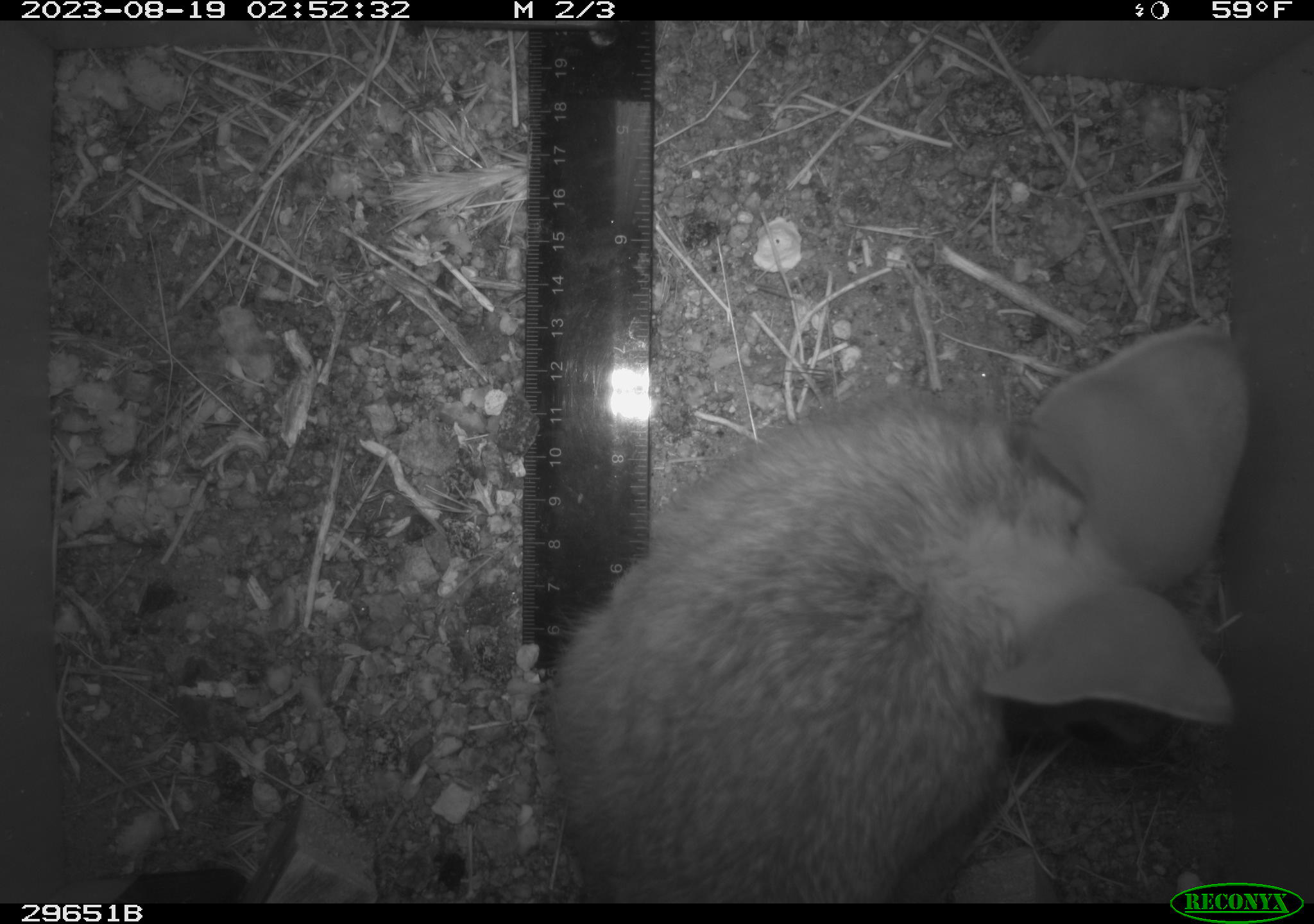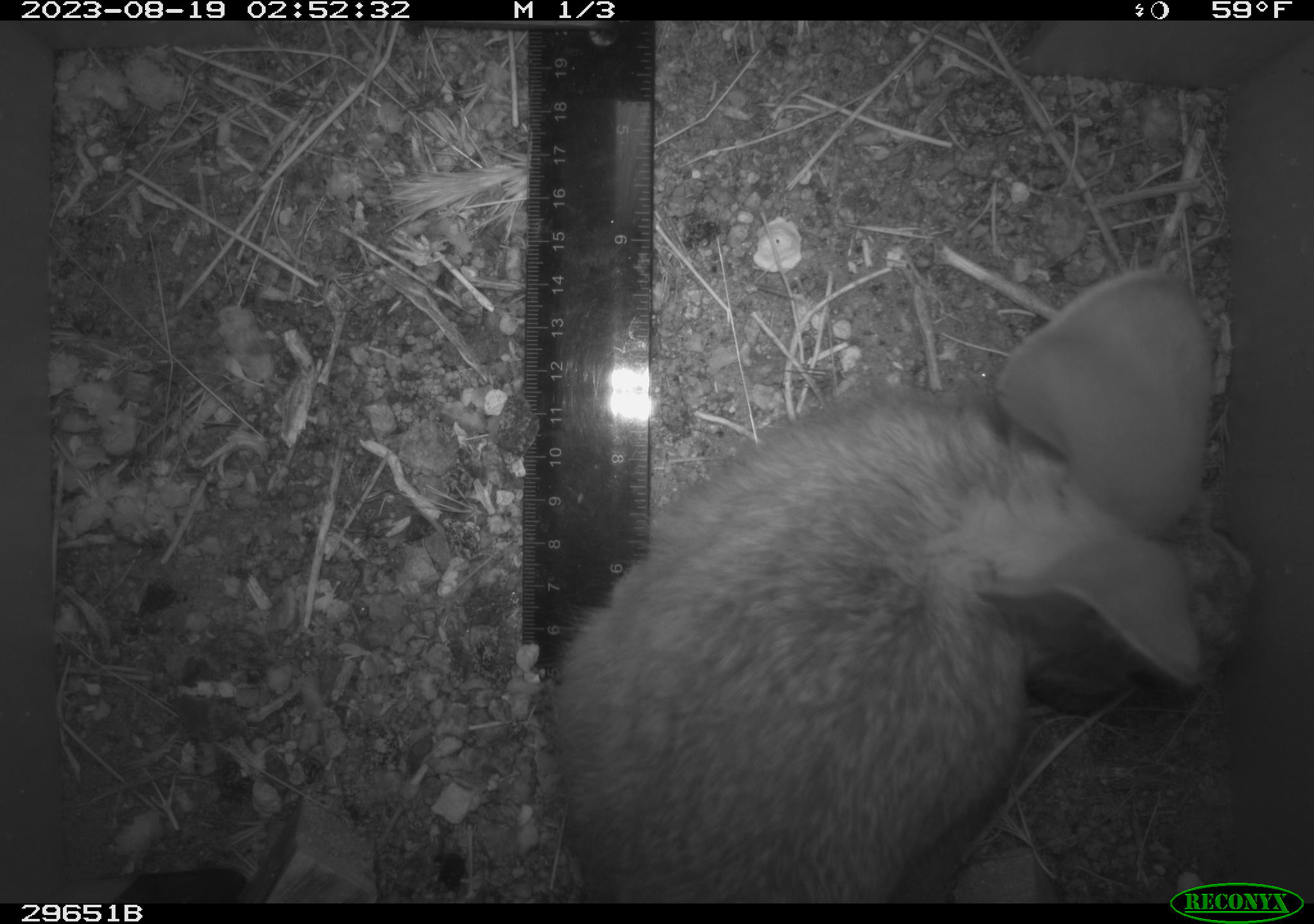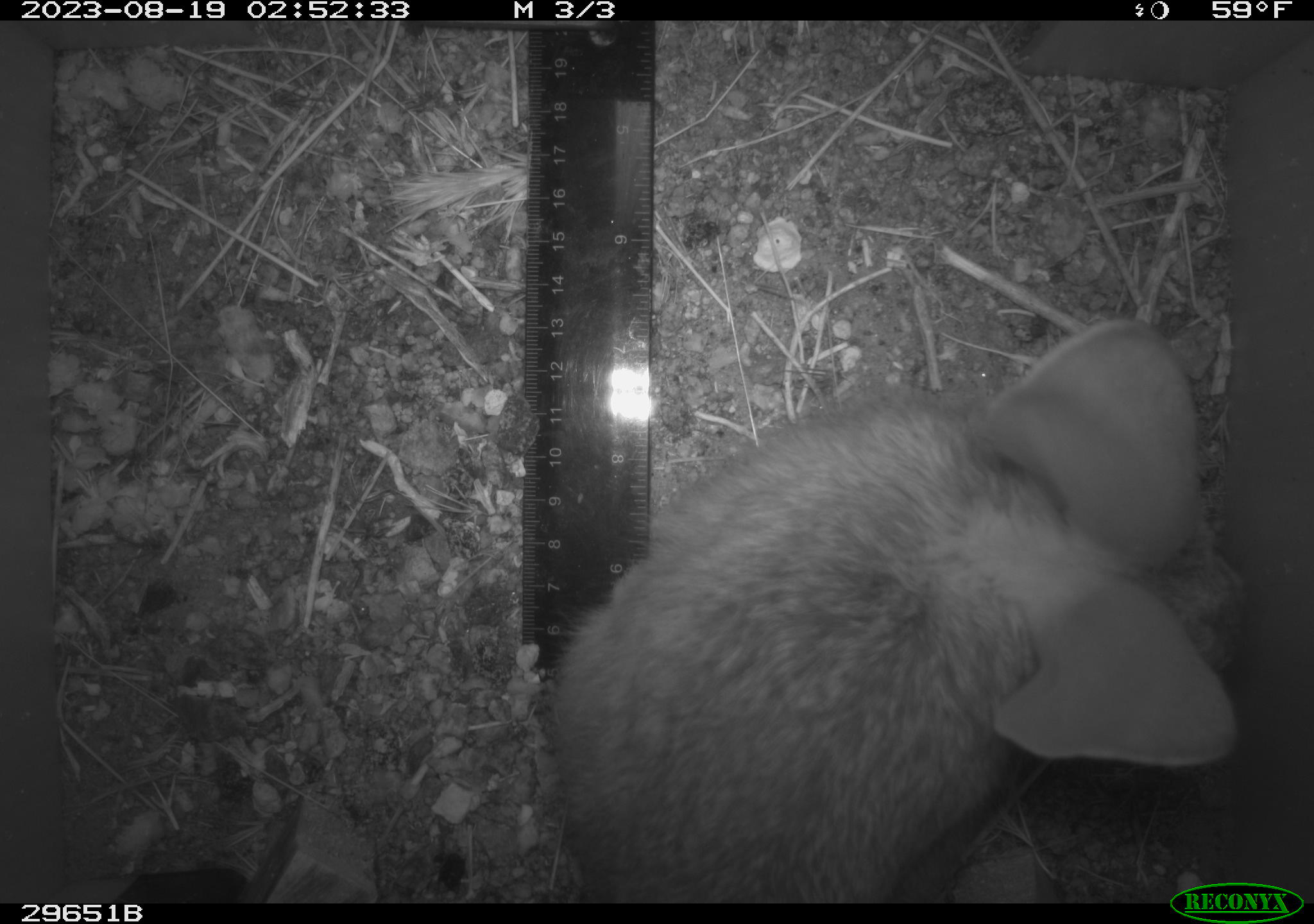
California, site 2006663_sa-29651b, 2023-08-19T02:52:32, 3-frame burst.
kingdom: Animalia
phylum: Chordata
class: Mammalia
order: Lagomorpha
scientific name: Lagomorpha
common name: hares, rabbits, and pikas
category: lagomorpha order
Lagomorpha order (hares, rabbits, and pikas) (Lagomorpha).